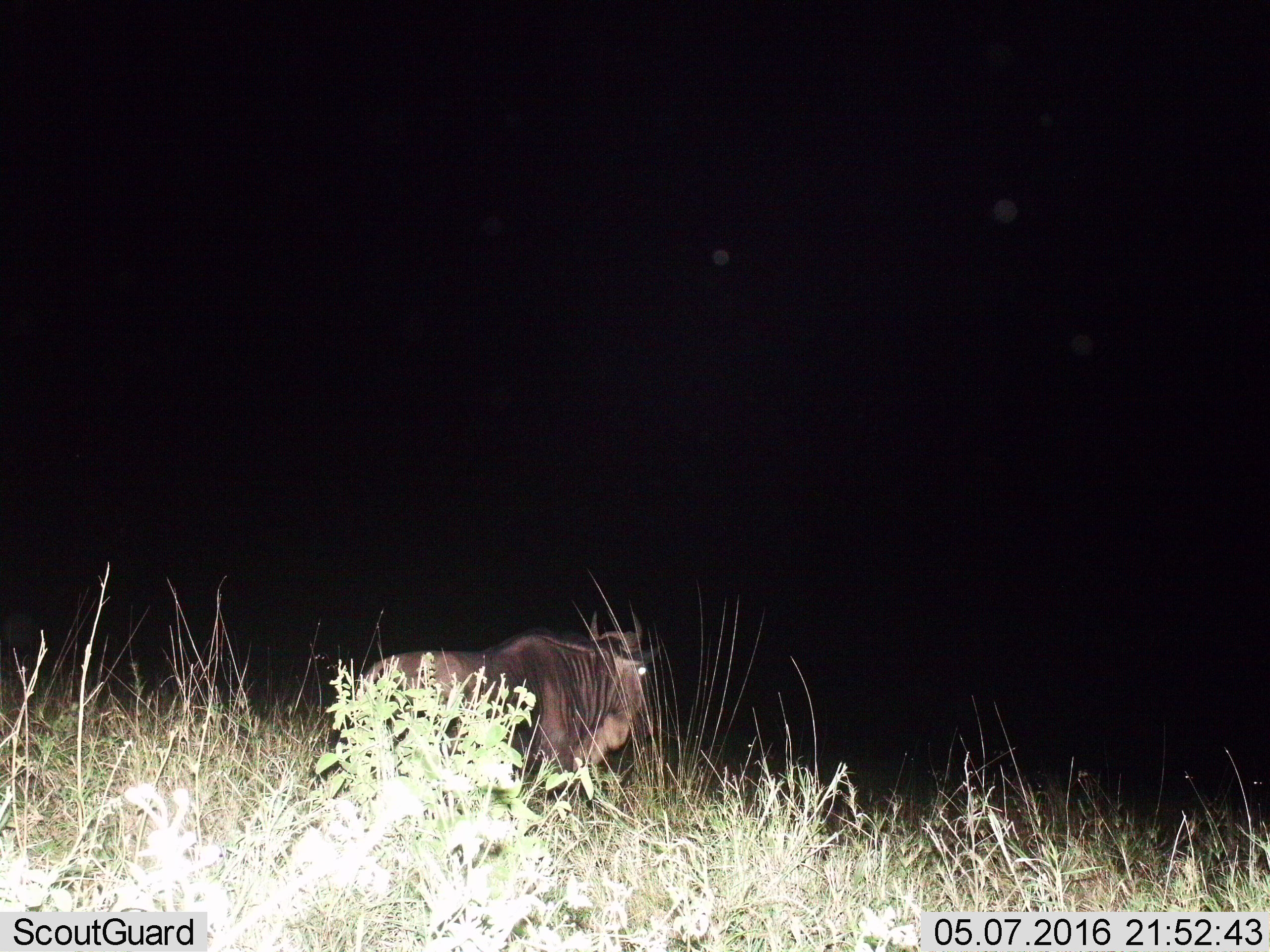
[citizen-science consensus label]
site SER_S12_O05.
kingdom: Animalia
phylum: Chordata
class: Mammalia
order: Artiodactyla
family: Bovidae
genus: Connochaetes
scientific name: Connochaetes taurinus taurinus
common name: blue wildebeest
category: wildebeestblue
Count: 1.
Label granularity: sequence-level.